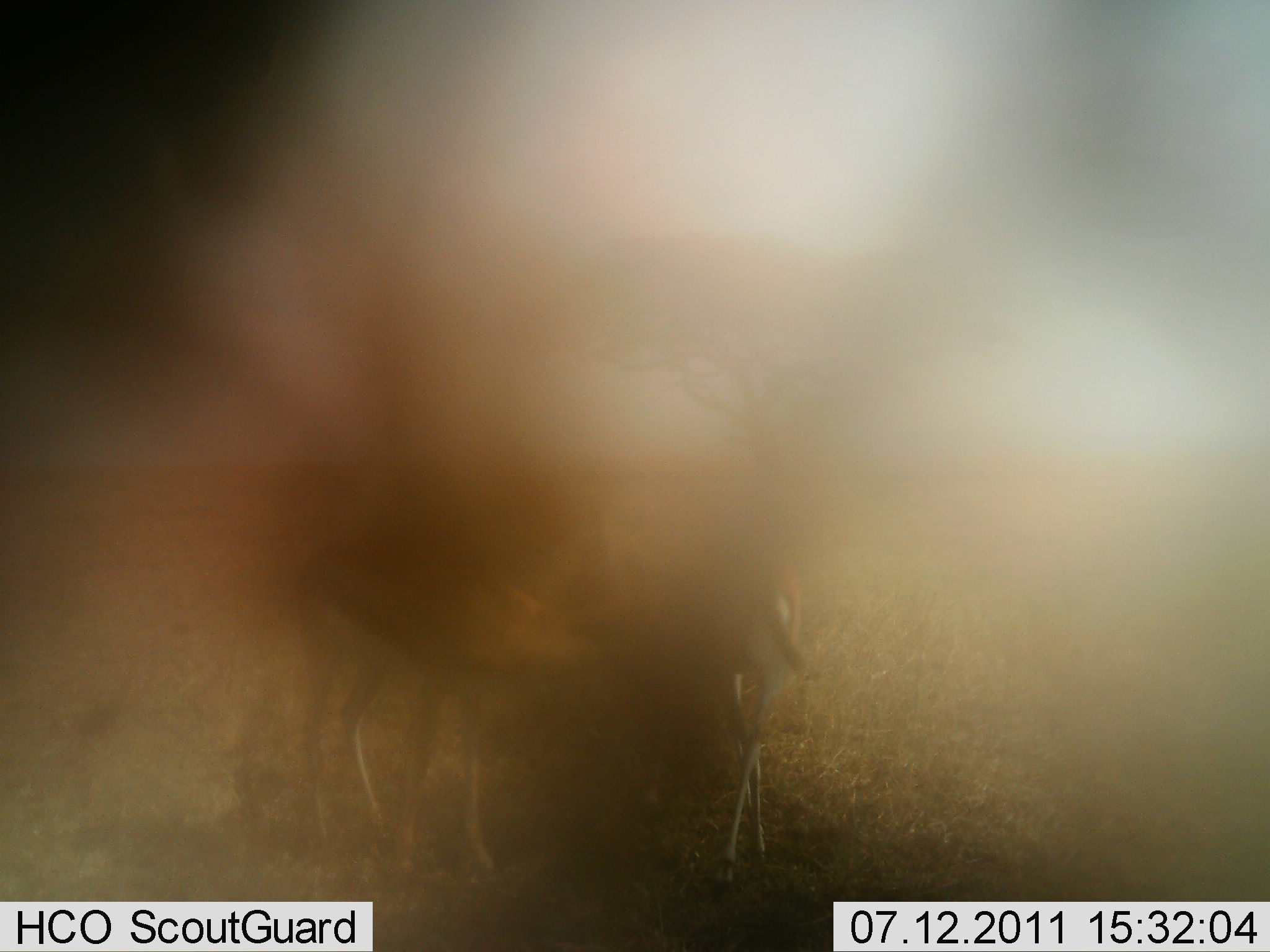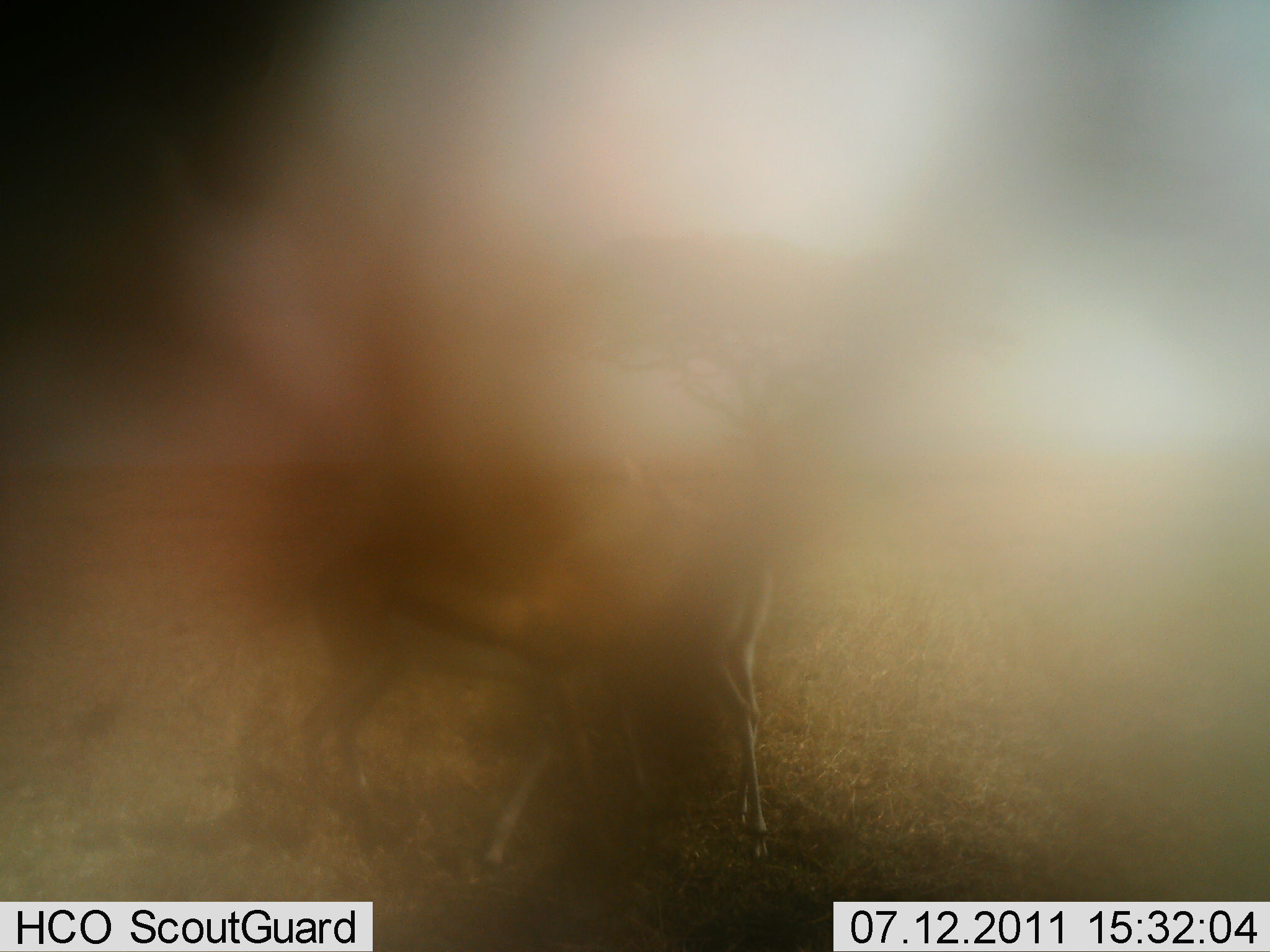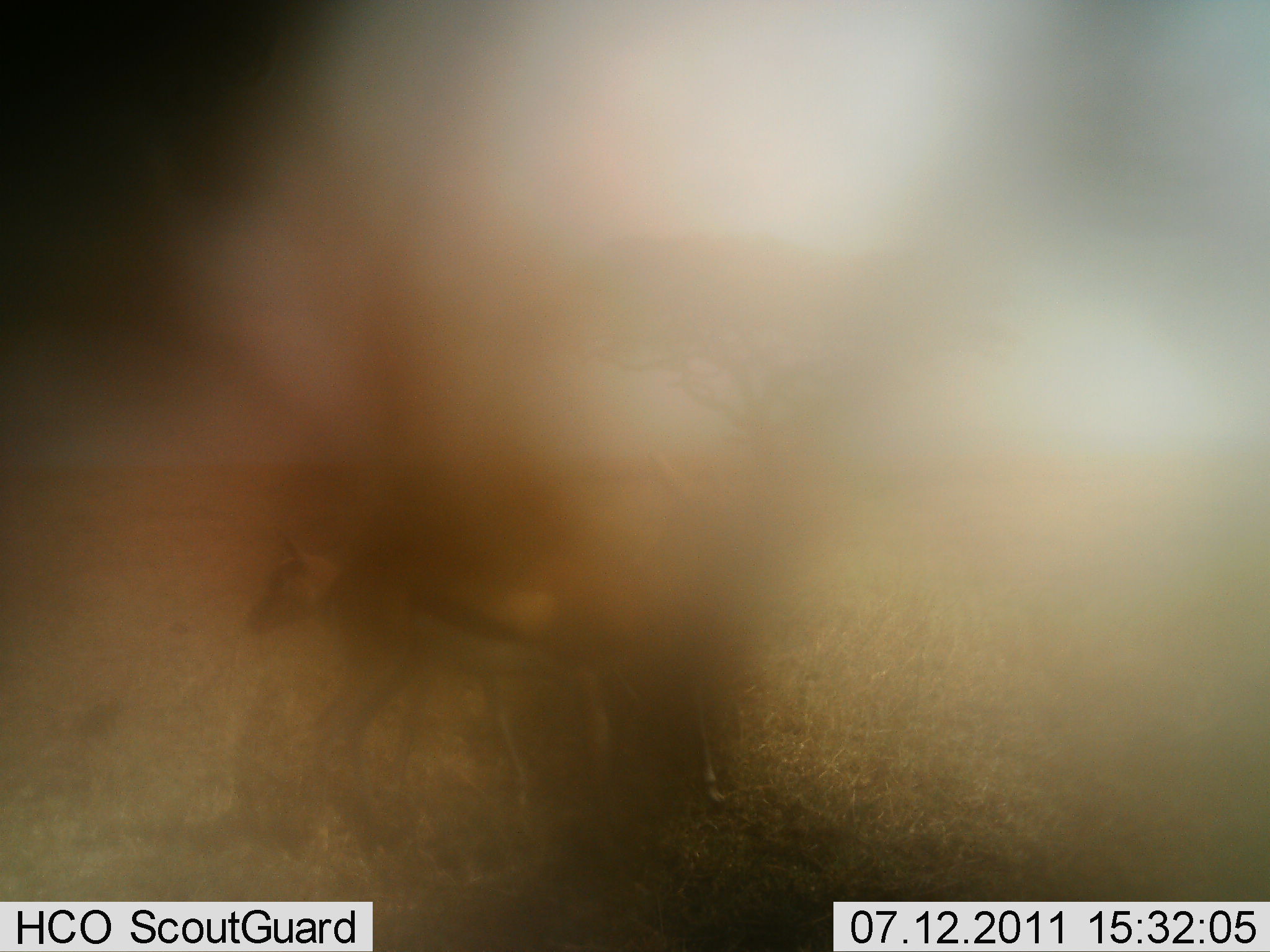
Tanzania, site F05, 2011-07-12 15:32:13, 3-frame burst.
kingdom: Animalia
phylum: Chordata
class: Mammalia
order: Artiodactyla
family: Bovidae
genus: Eudorcas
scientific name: Eudorcas thomsonii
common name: thomson's gazelle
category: gazellethomsons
Gazellethomsons (thomson's gazelle) (Eudorcas thomsonii), count 2. Behavior (volunteer vote fractions): standing 42%, resting 0%, moving 42%, interacting 75%. Young present (vote fraction): 8%. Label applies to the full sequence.